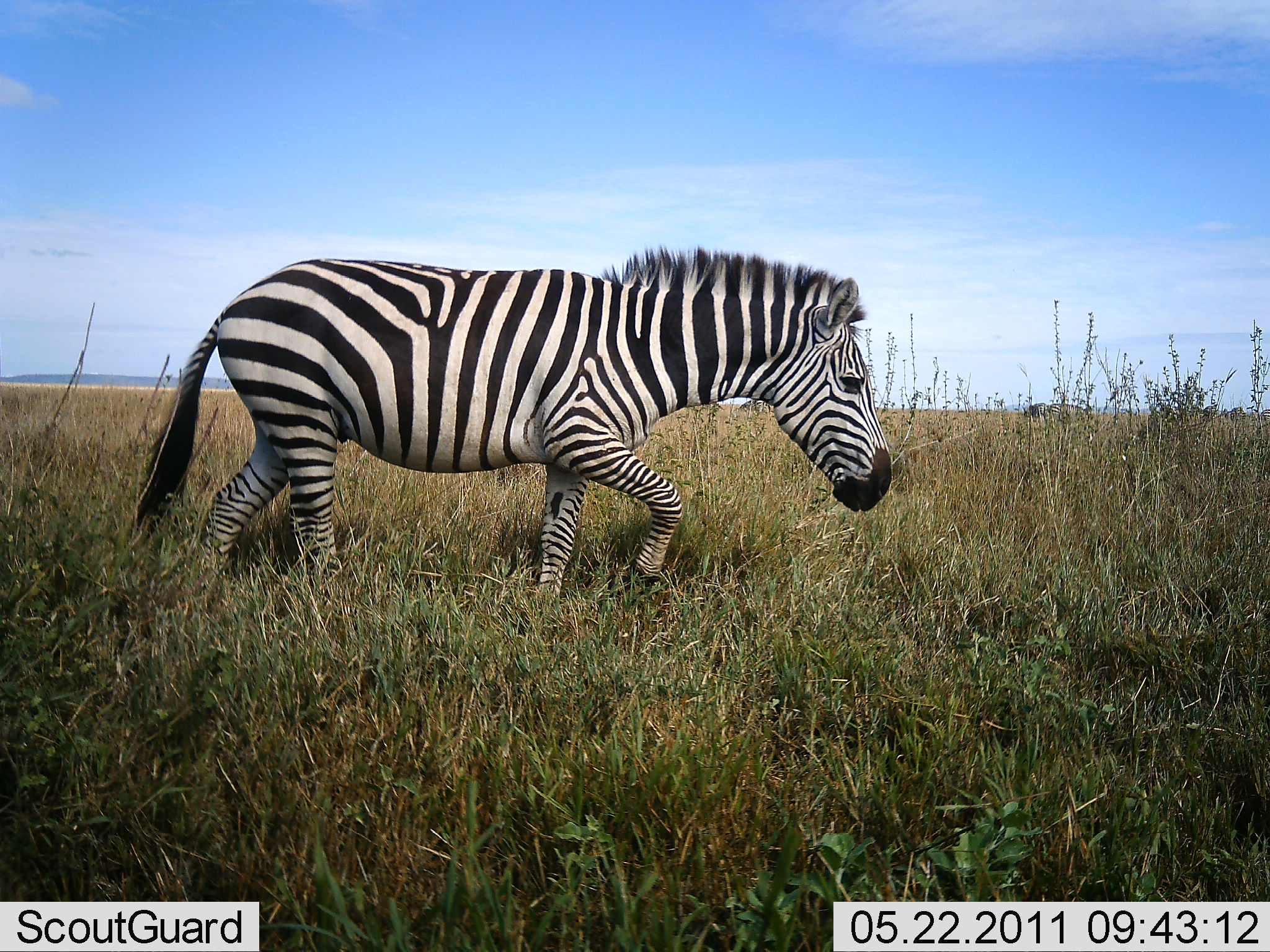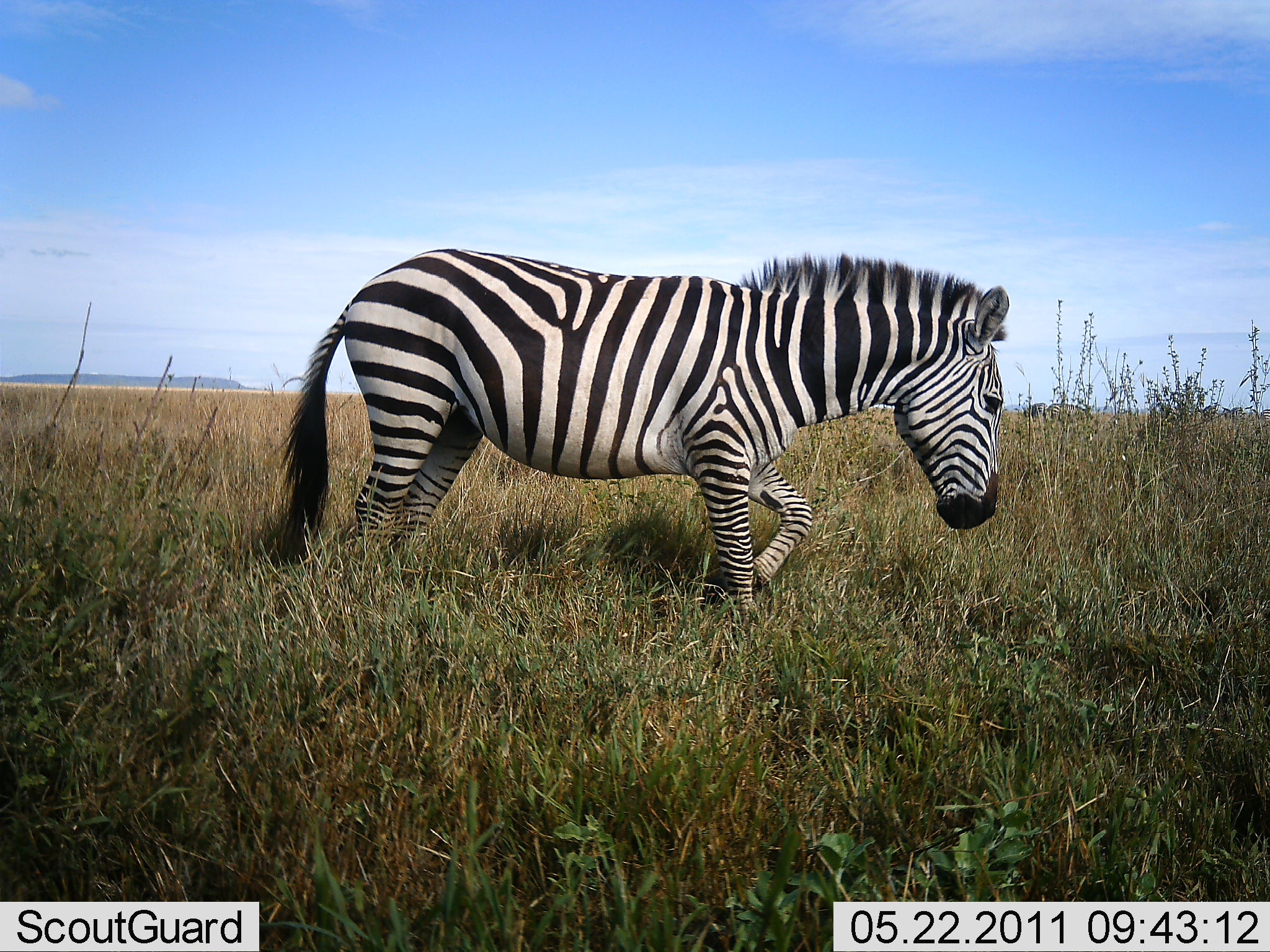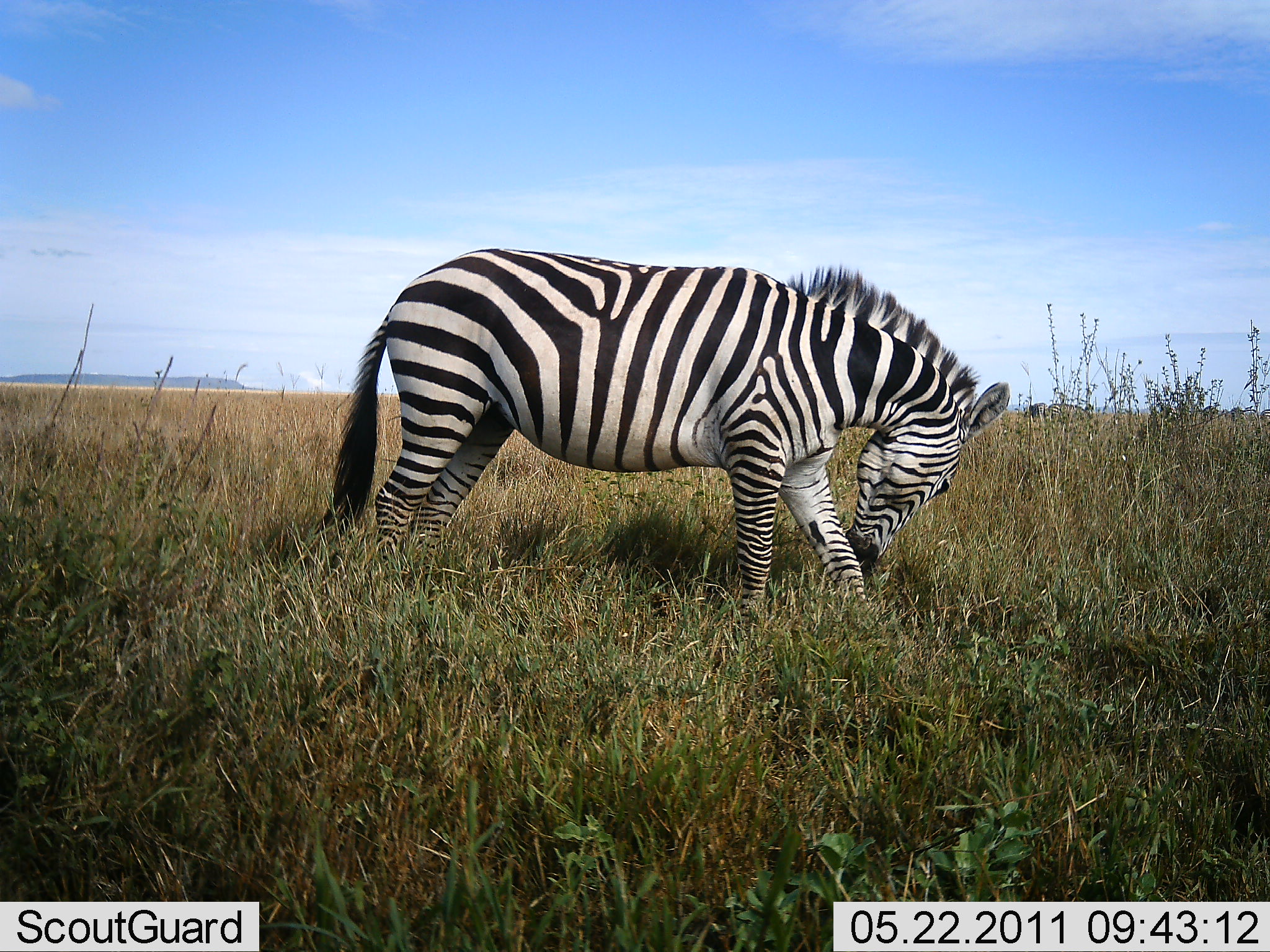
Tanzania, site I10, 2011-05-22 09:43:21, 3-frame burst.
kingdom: Animalia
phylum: Chordata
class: Mammalia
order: Perissodactyla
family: Equidae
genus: Equus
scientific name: Equus quagga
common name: plains zebra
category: zebra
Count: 1.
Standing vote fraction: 0%.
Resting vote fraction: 0%.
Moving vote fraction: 93%.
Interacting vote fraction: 0%.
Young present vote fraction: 0%.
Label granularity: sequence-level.